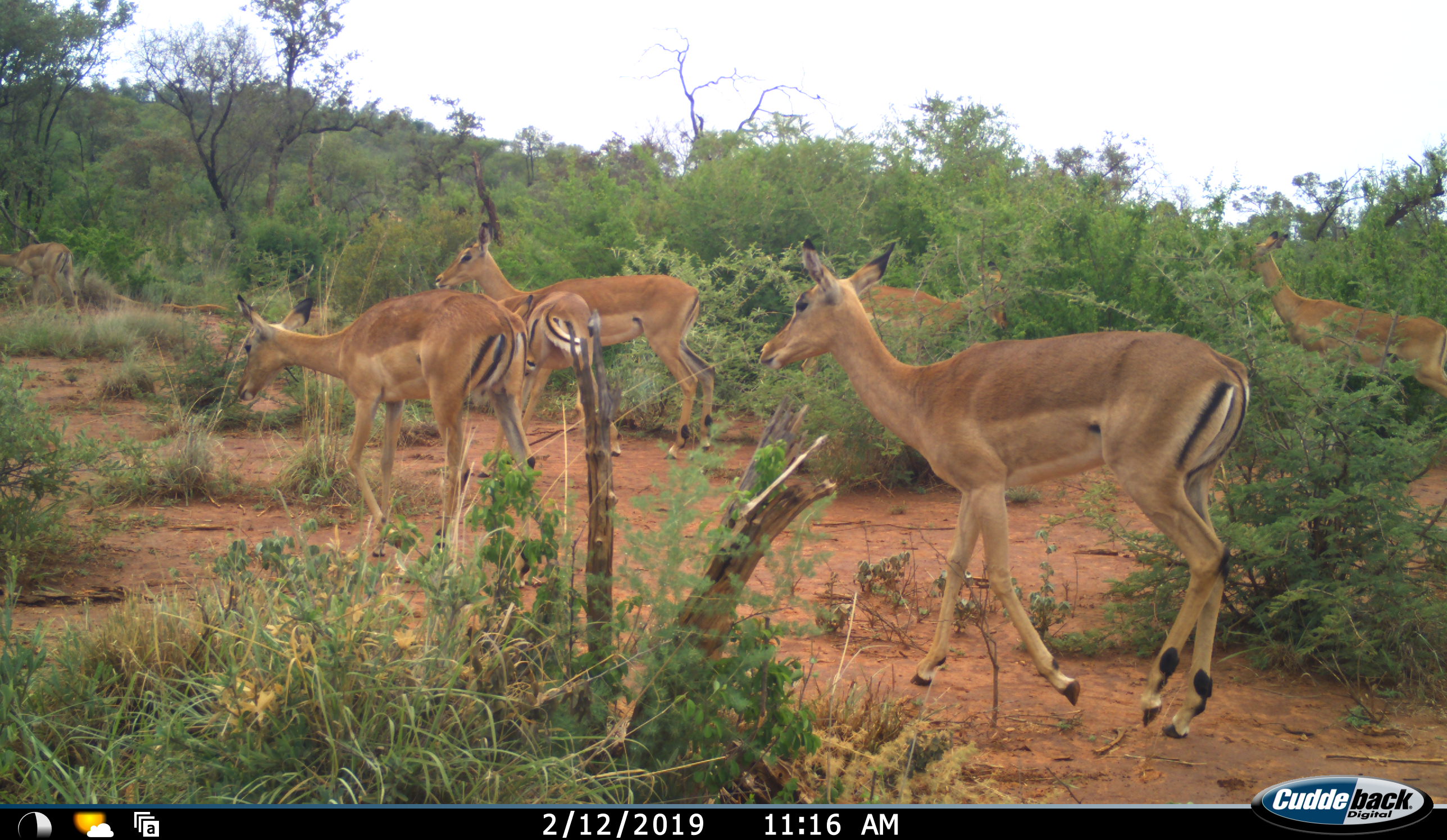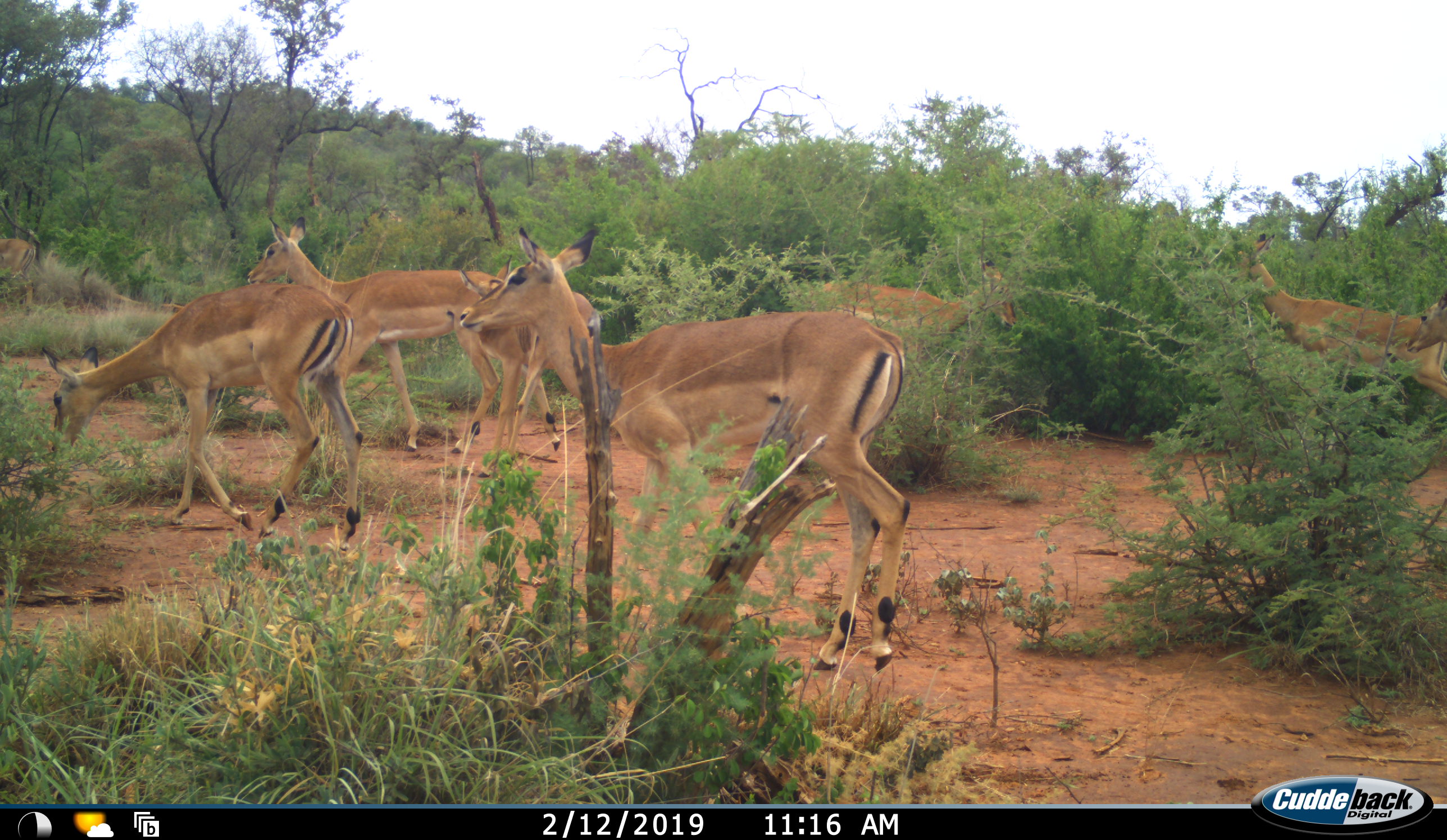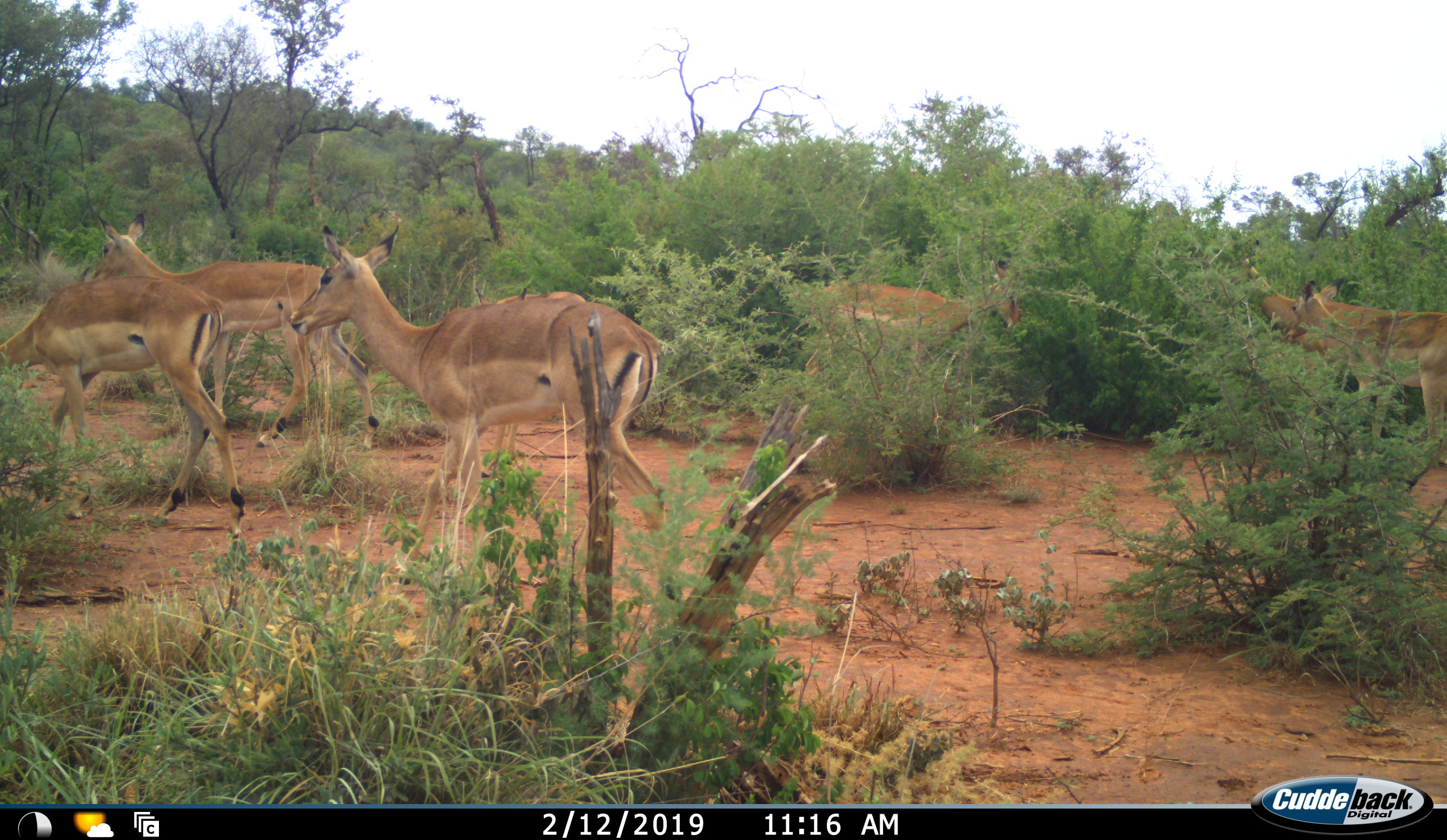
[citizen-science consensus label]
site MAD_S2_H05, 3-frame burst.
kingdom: Animalia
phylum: Chordata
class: Mammalia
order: Artiodactyla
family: Bovidae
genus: Aepyceros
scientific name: Aepyceros melampus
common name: impala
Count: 7.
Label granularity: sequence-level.